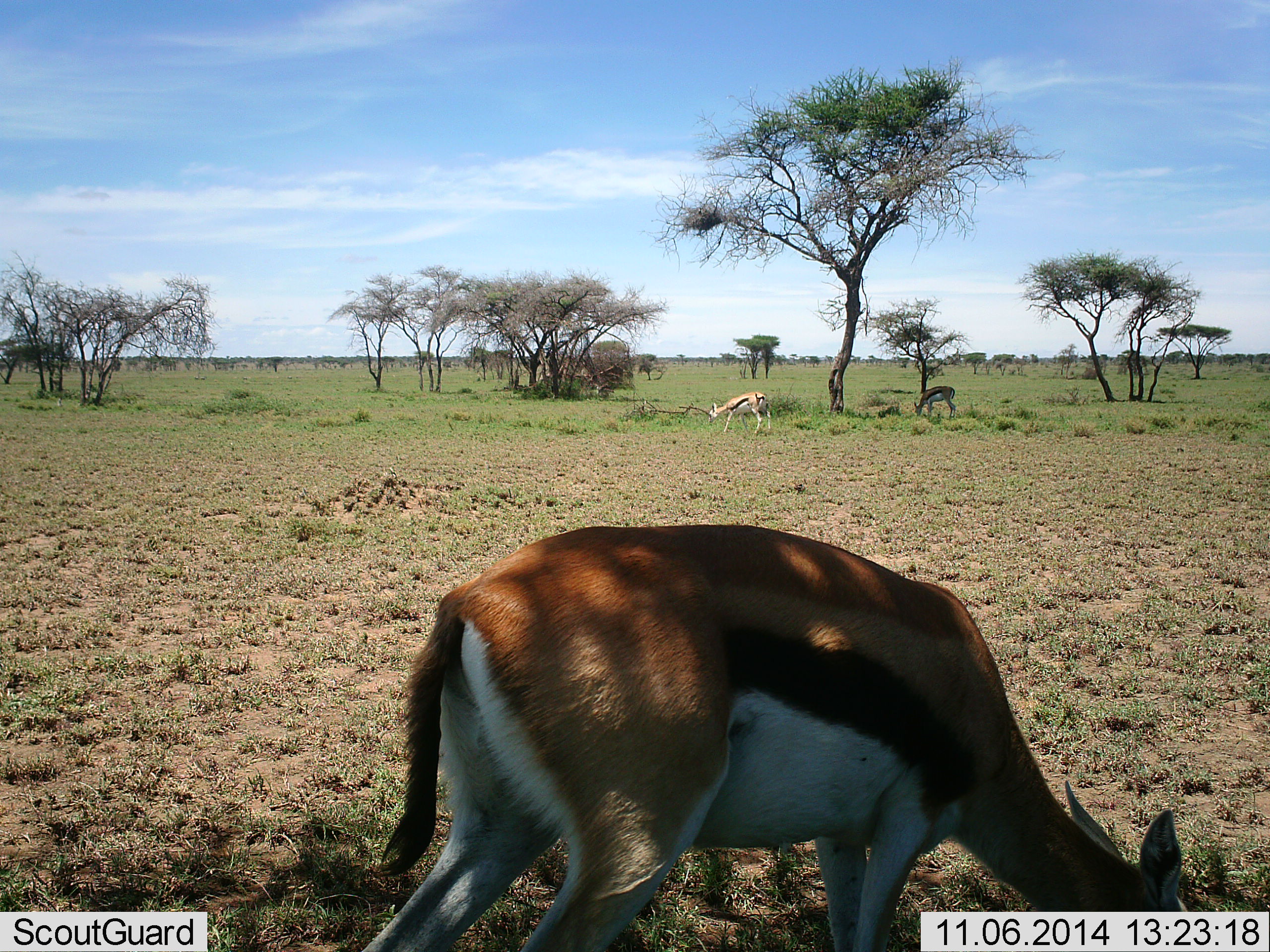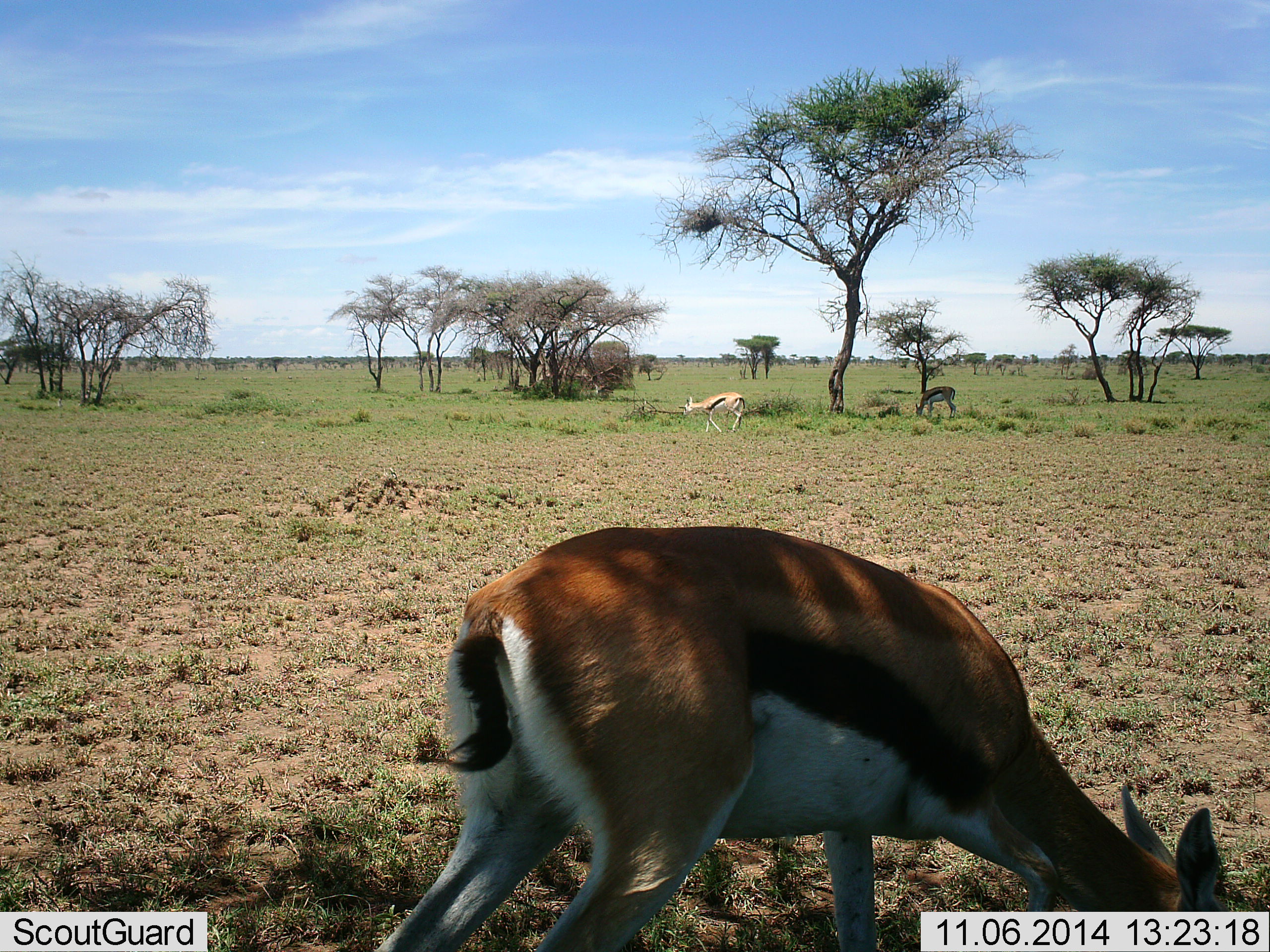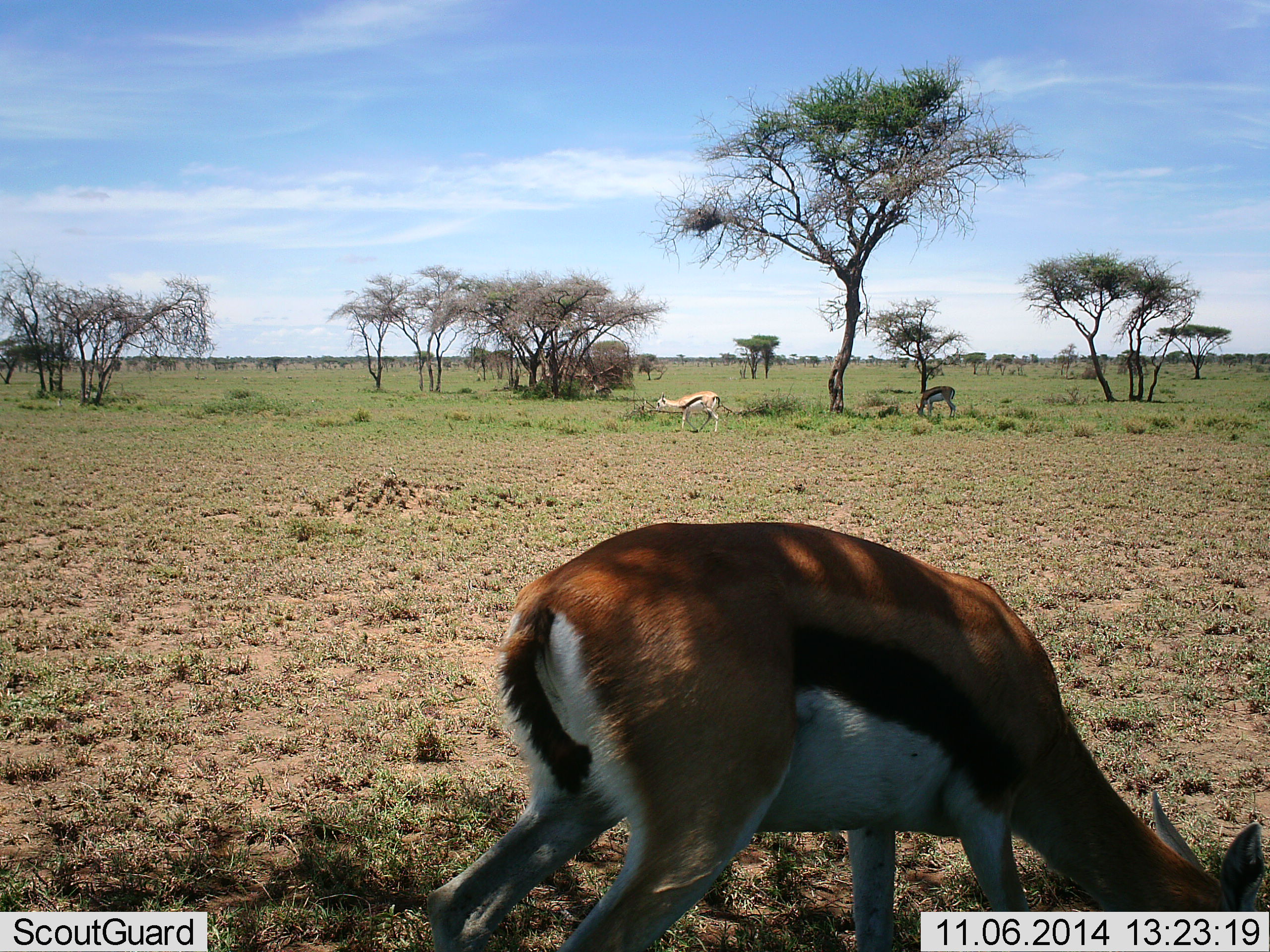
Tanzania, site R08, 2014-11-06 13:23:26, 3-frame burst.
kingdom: Animalia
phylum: Chordata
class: Mammalia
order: Artiodactyla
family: Bovidae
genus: Eudorcas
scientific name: Eudorcas thomsonii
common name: thomson's gazelle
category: gazellethomsons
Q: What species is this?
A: Gazellethomsons (thomson's gazelle) (Eudorcas thomsonii).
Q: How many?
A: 3.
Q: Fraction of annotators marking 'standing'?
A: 40%.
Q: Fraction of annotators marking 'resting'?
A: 10%.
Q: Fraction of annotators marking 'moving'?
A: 70%.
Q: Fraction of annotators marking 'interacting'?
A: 0%.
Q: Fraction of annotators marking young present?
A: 0%.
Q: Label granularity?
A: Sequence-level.